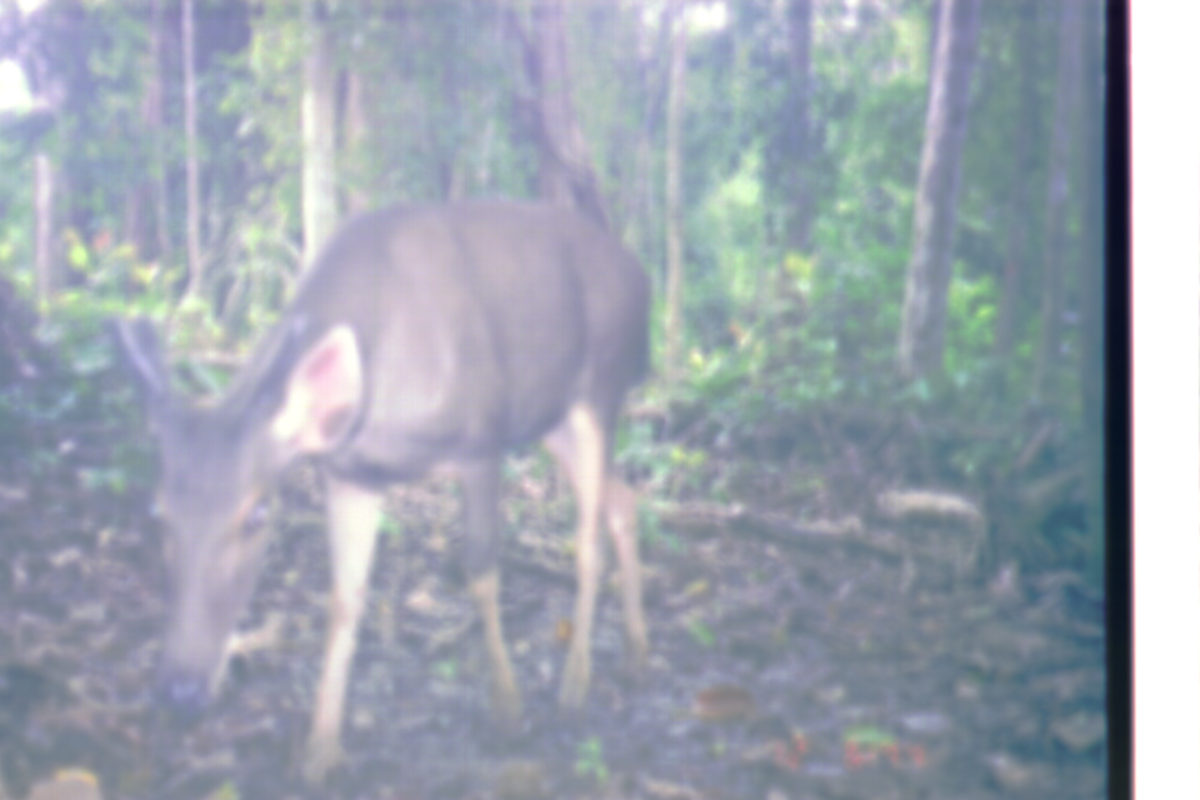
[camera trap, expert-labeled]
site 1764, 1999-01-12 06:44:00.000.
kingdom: Animalia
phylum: Chordata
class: Mammalia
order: Artiodactyla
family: Cervidae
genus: Rusa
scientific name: Rusa unicolor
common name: sambar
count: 1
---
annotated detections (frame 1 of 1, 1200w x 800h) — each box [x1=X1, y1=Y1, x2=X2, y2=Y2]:
rusa unicolor: [x1=109, y1=195, x2=653, y2=787]